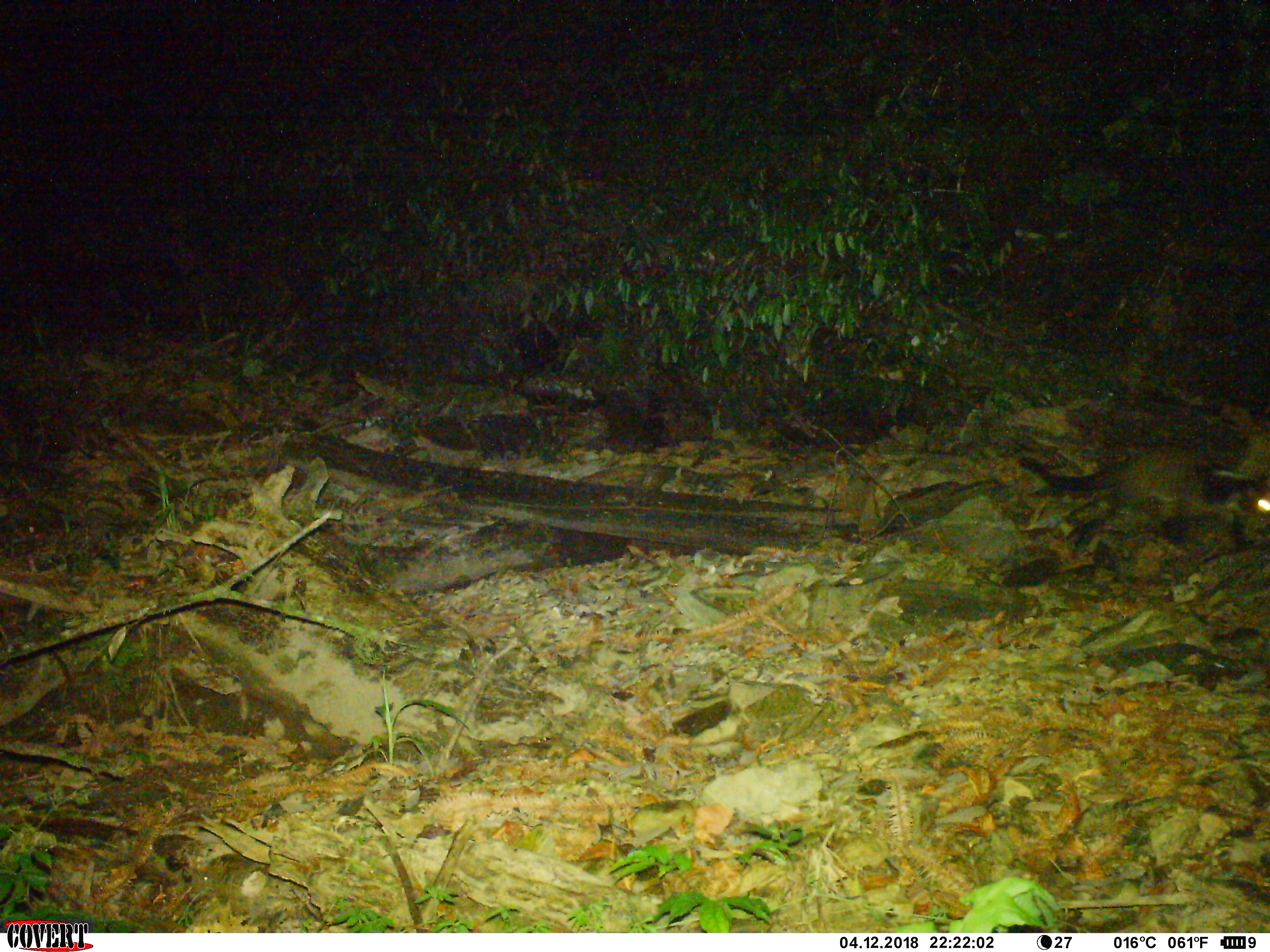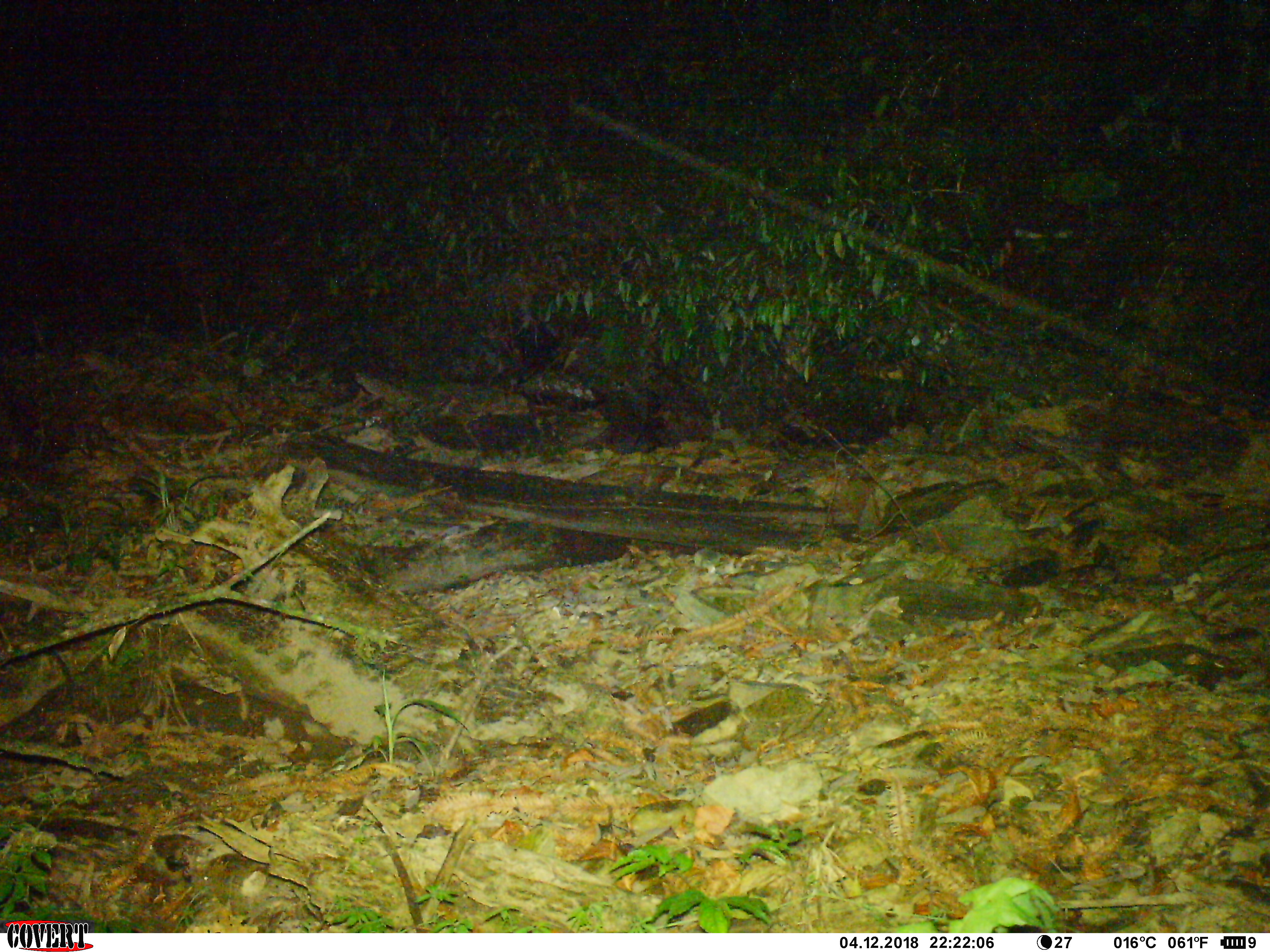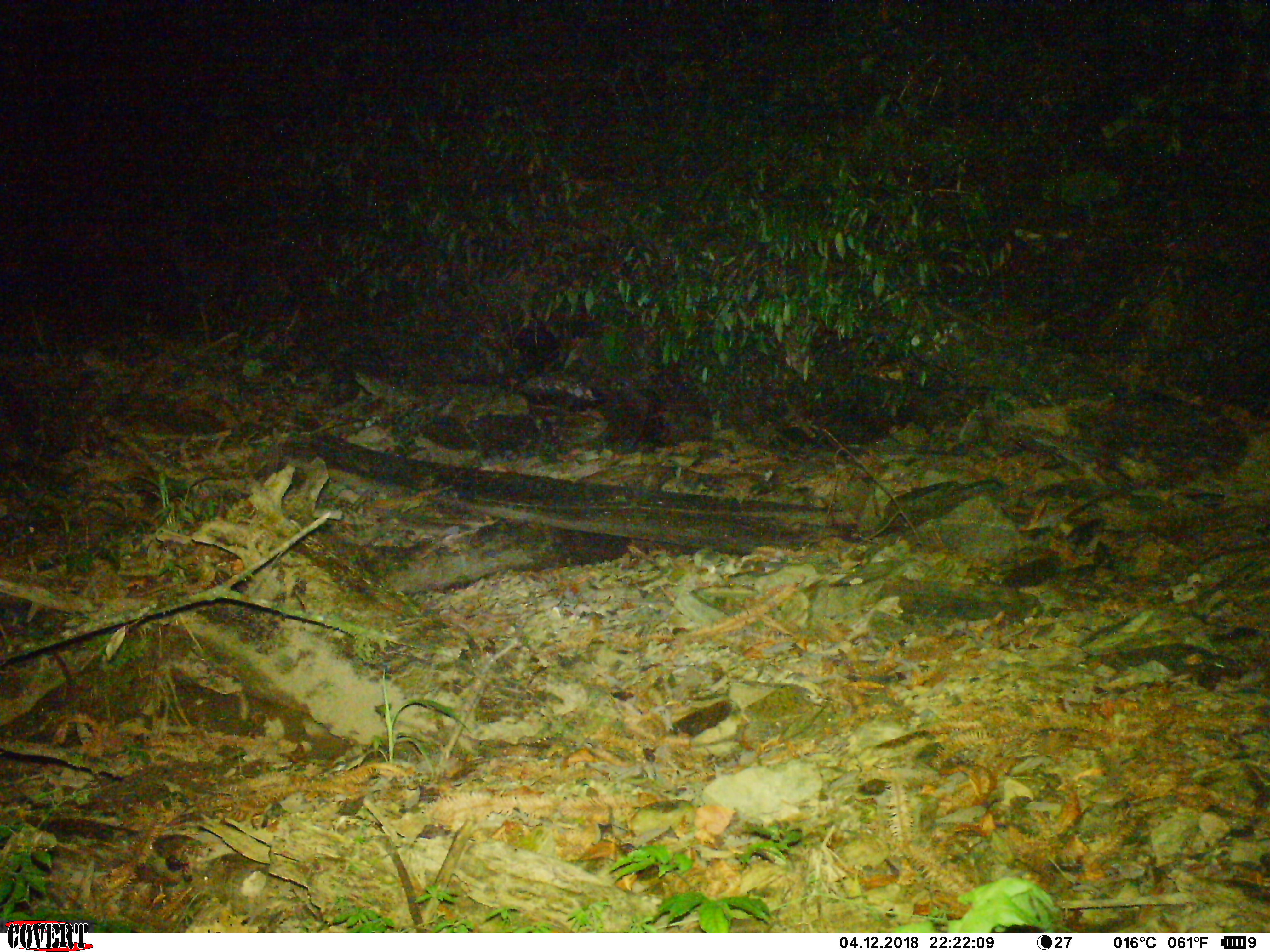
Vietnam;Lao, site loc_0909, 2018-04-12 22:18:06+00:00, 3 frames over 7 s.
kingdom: Animalia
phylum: Chordata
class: Mammalia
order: Carnivora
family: Viverridae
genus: Paguma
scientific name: Paguma larvata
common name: masked palm civet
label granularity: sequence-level